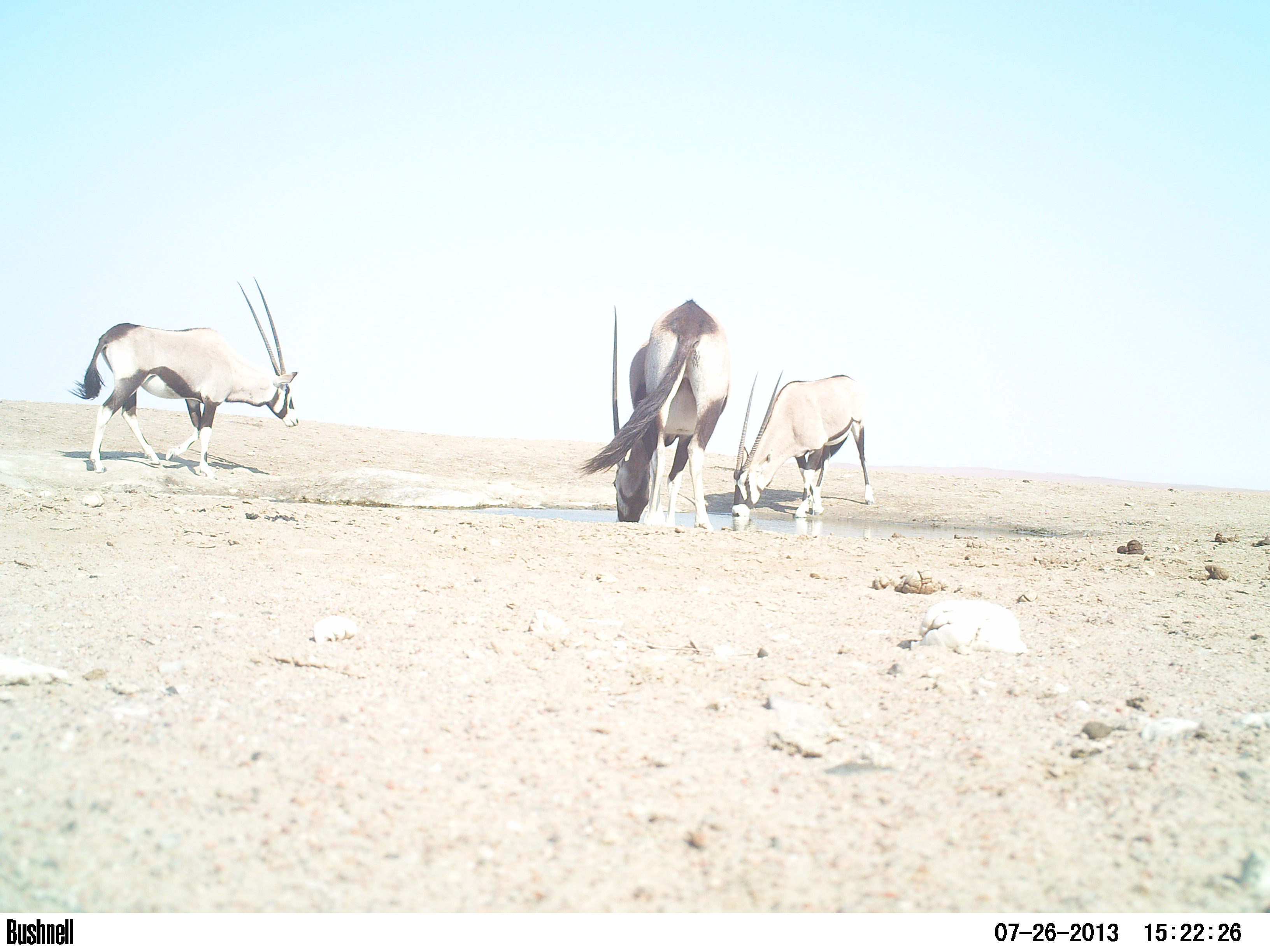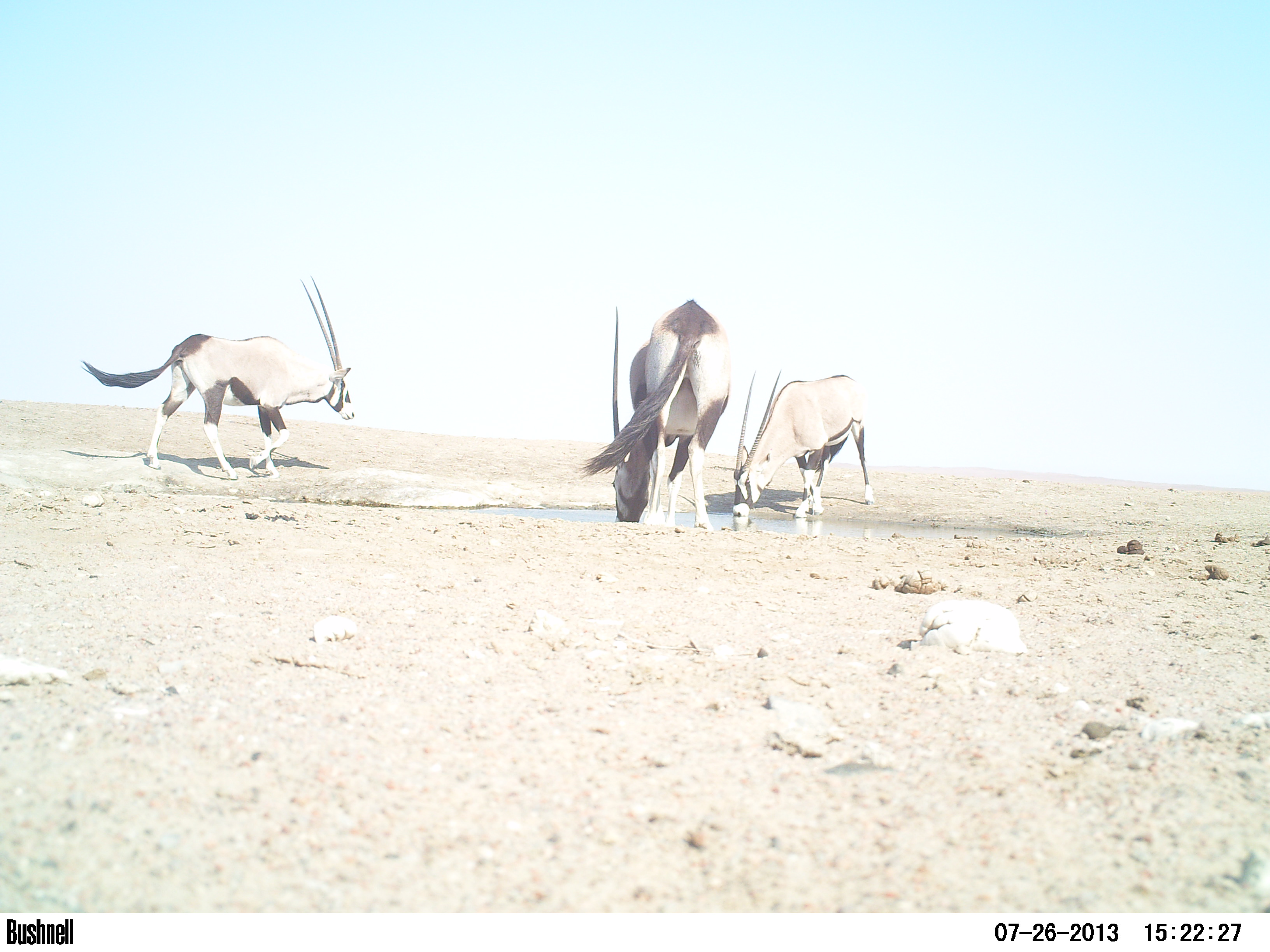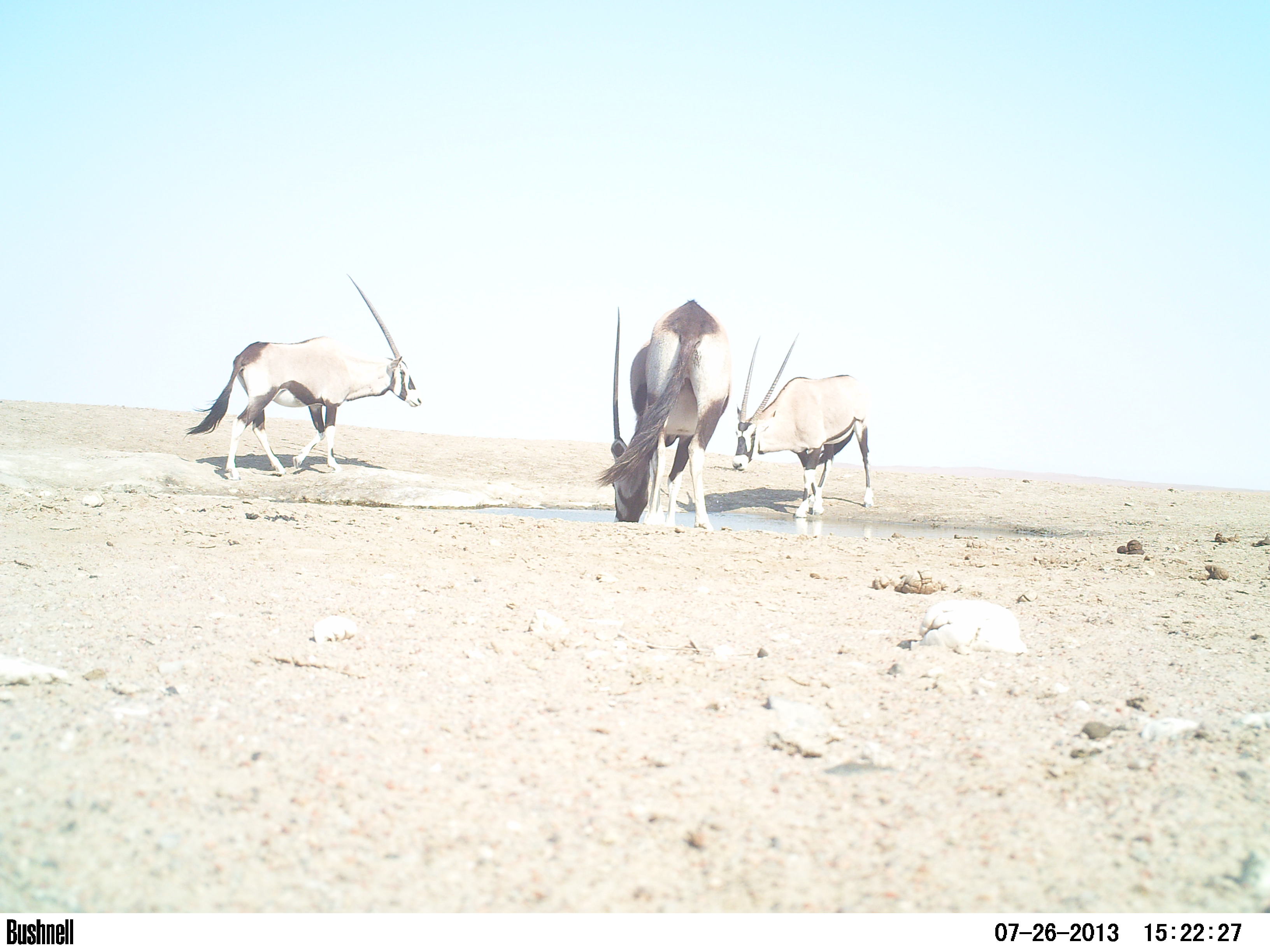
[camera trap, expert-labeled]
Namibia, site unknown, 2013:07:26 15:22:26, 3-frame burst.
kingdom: Animalia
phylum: Chordata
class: Mammalia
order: Artiodactyla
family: Bovidae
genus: Oryx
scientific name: Oryx gazella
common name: gemsbok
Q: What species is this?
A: Oryx gazella (gemsbok).